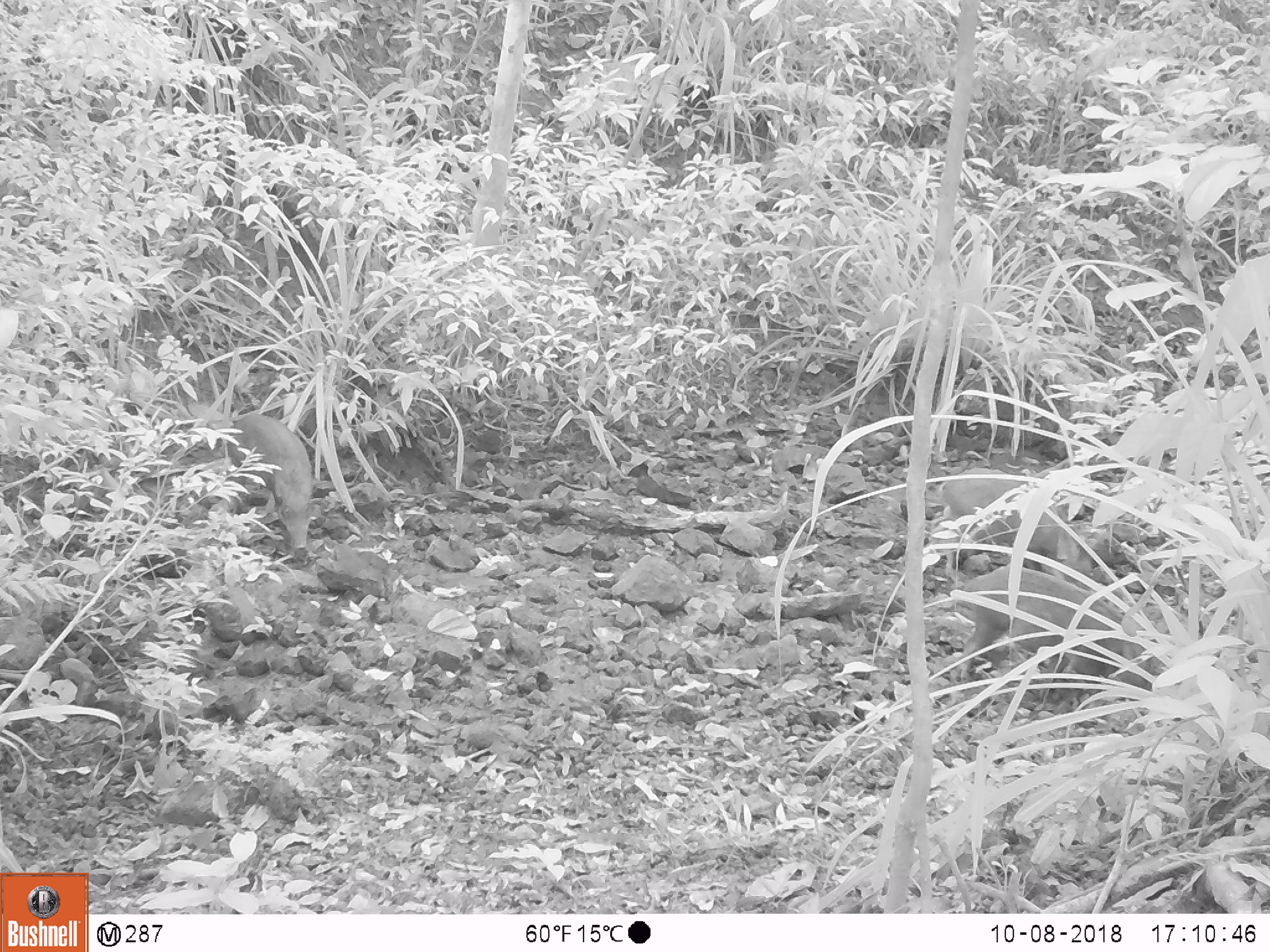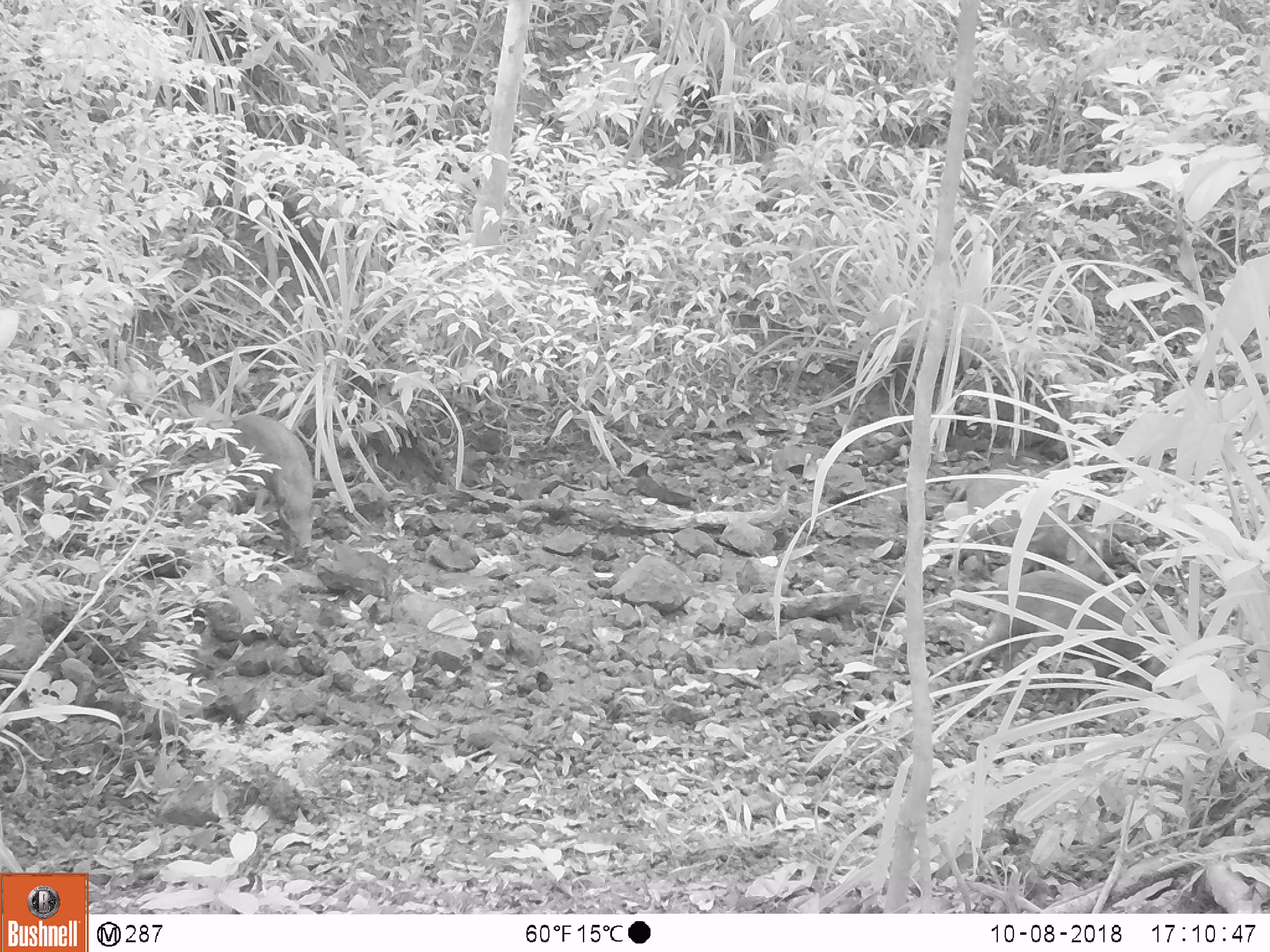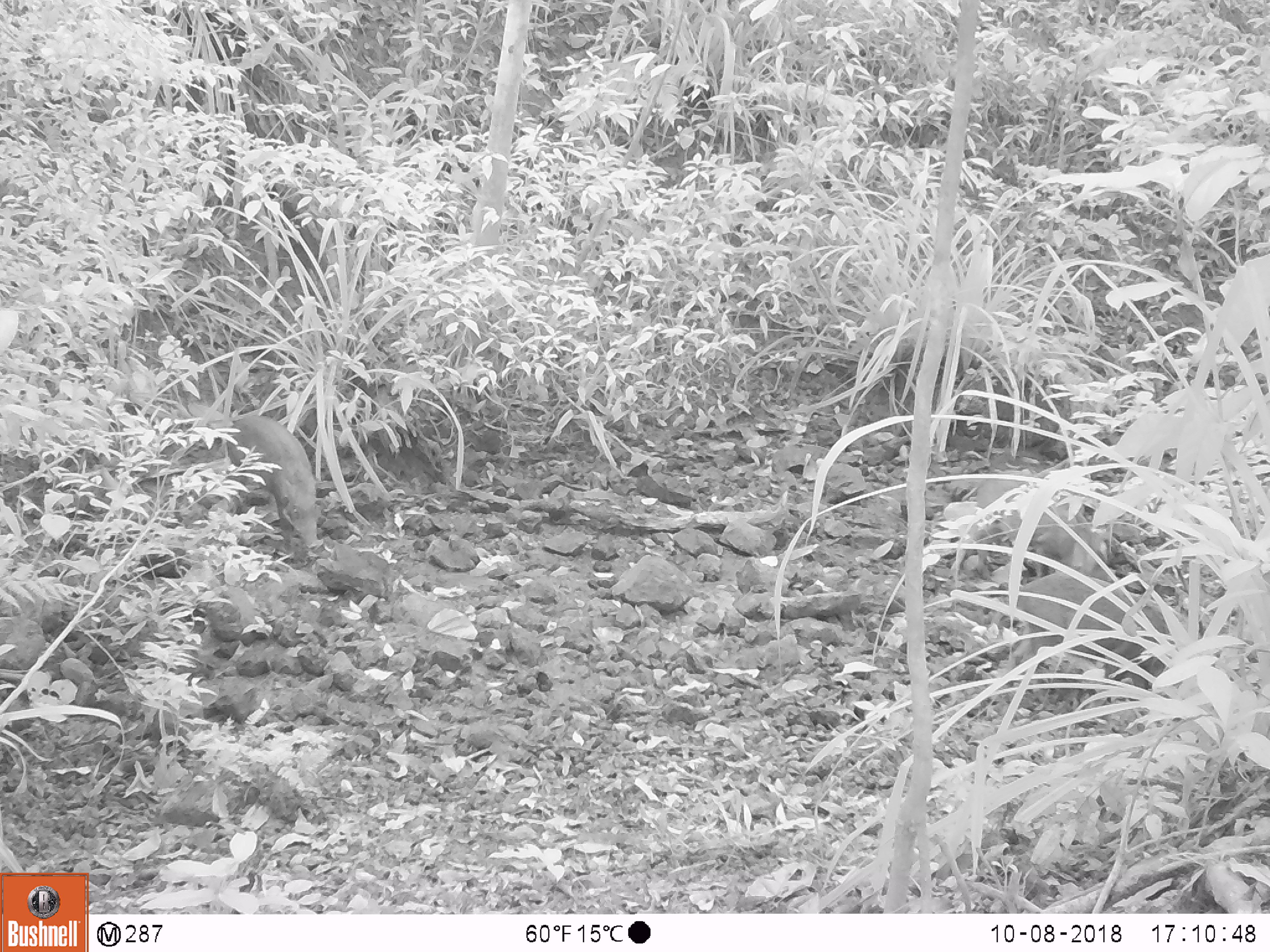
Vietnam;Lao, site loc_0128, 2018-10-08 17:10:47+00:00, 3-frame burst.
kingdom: Animalia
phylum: Chordata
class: Mammalia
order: Artiodactyla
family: Suidae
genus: Sus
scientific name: Sus scrofa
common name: eurasian wild pig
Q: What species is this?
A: Eurasian wild pig (Sus scrofa).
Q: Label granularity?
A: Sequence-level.